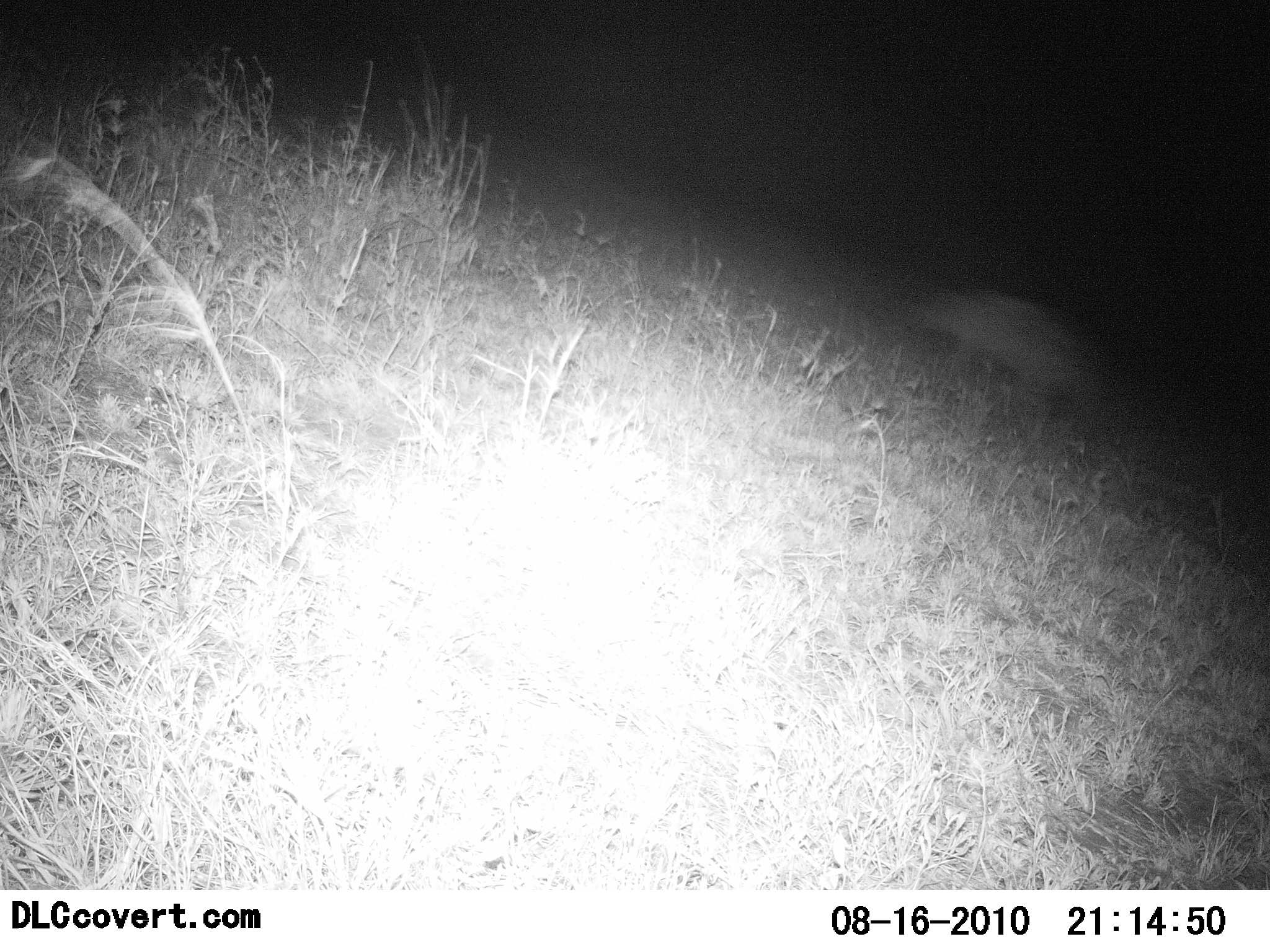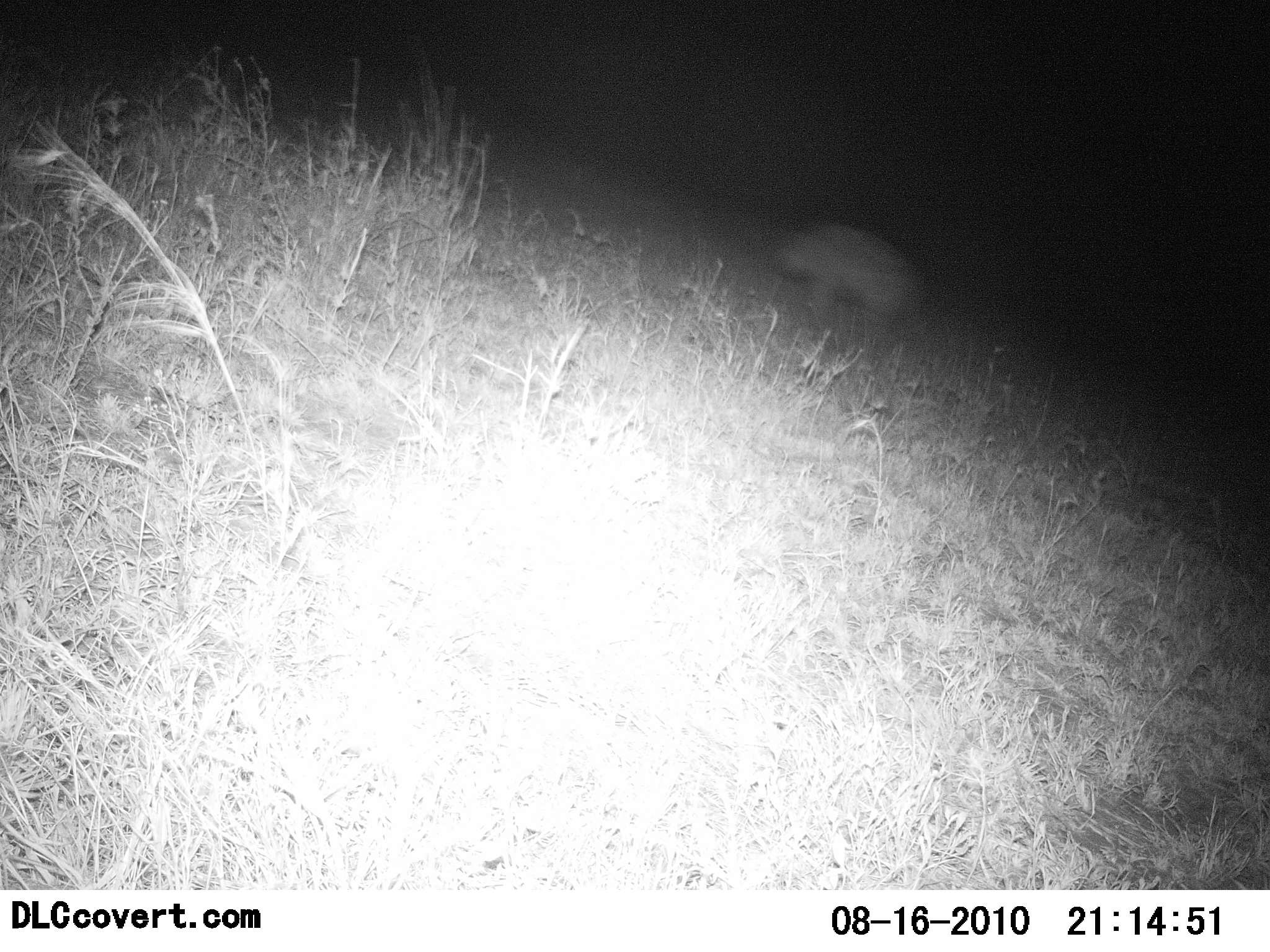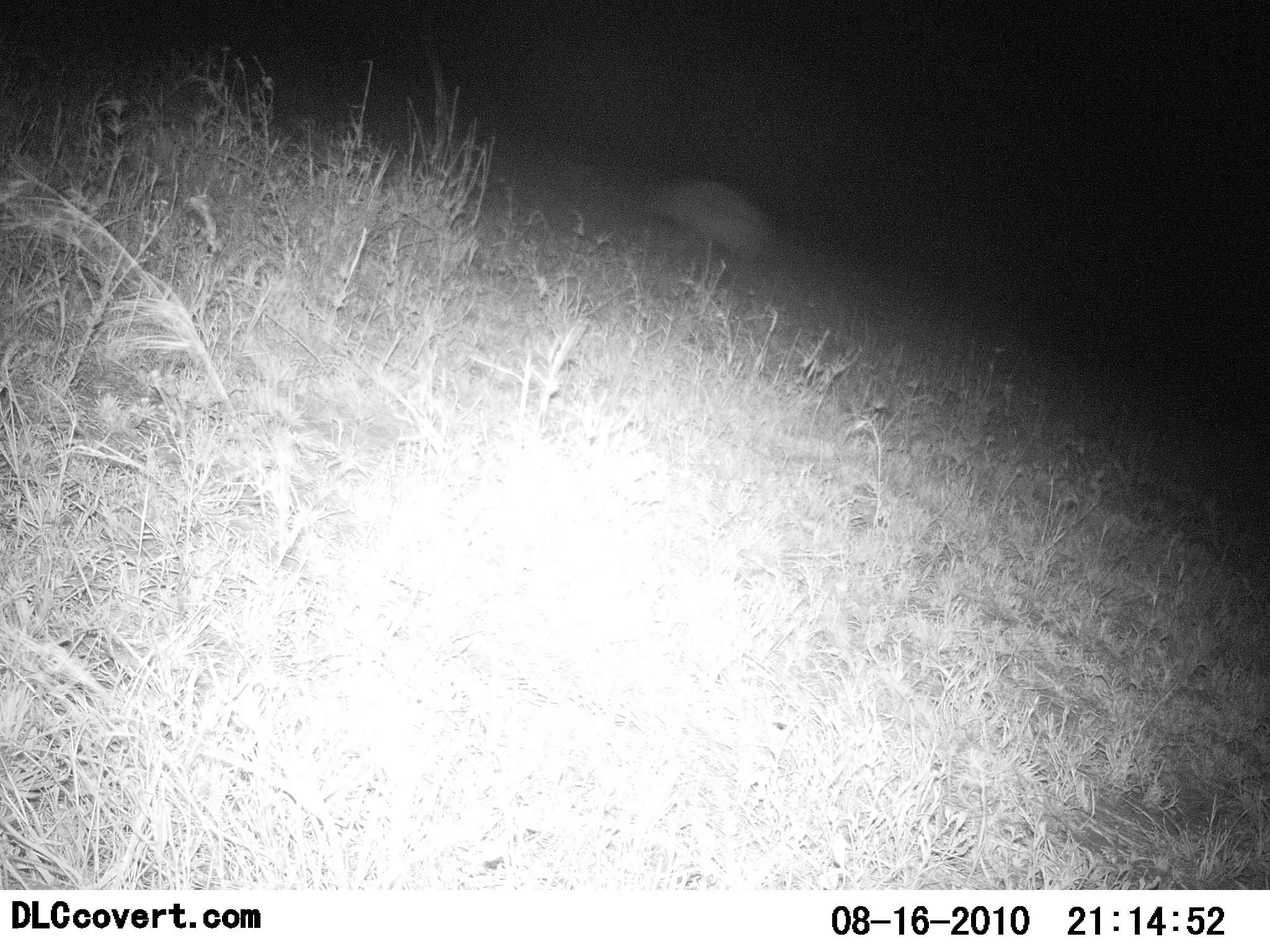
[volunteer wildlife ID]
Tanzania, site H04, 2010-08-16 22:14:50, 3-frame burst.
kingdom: Animalia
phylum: Chordata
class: Mammalia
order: Carnivora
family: Hyaenidae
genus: Crocuta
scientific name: Crocuta crocuta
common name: spotted hyena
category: hyenaspotted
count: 1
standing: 0%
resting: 0%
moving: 100%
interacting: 0%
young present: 0%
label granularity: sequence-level